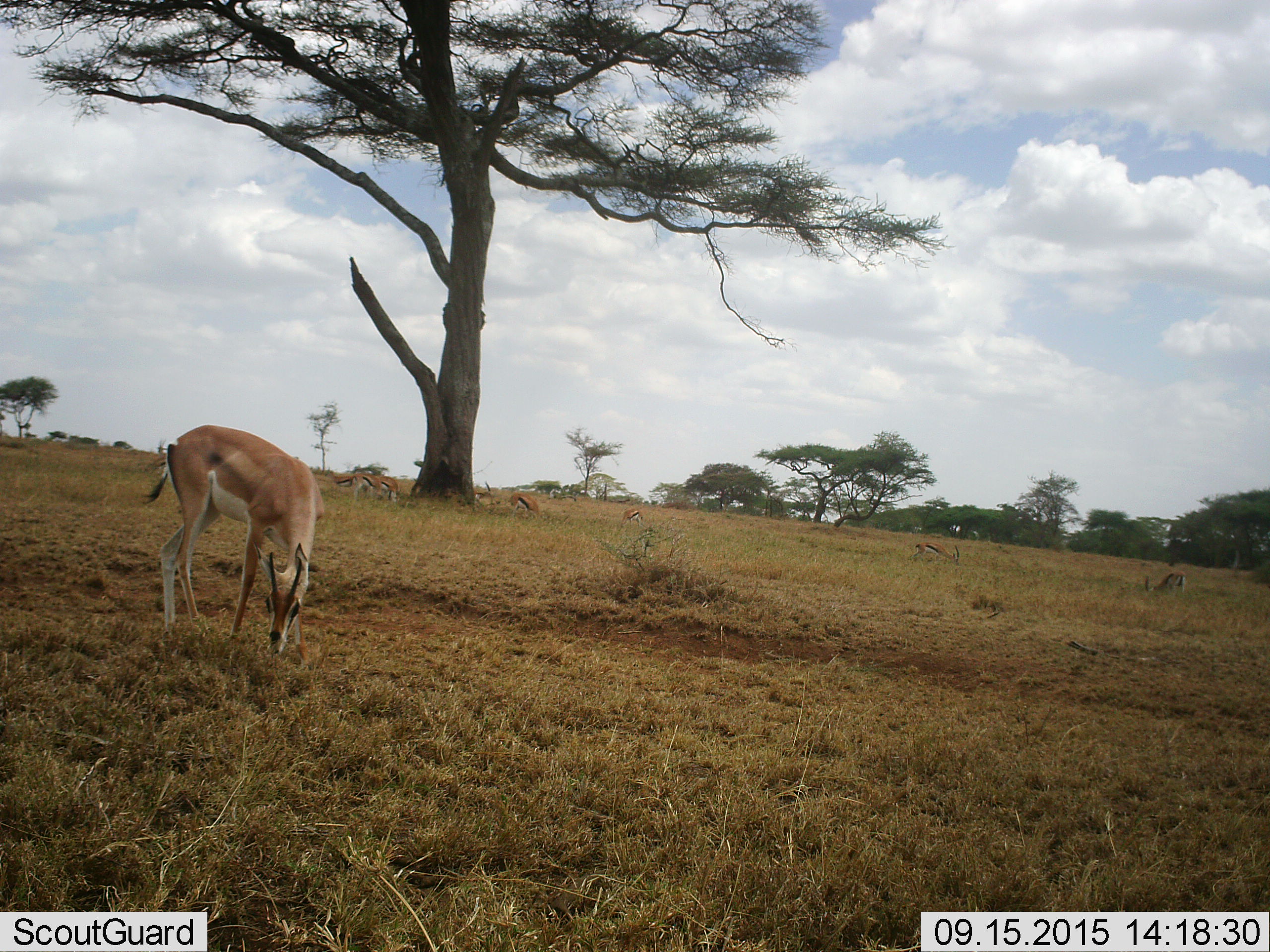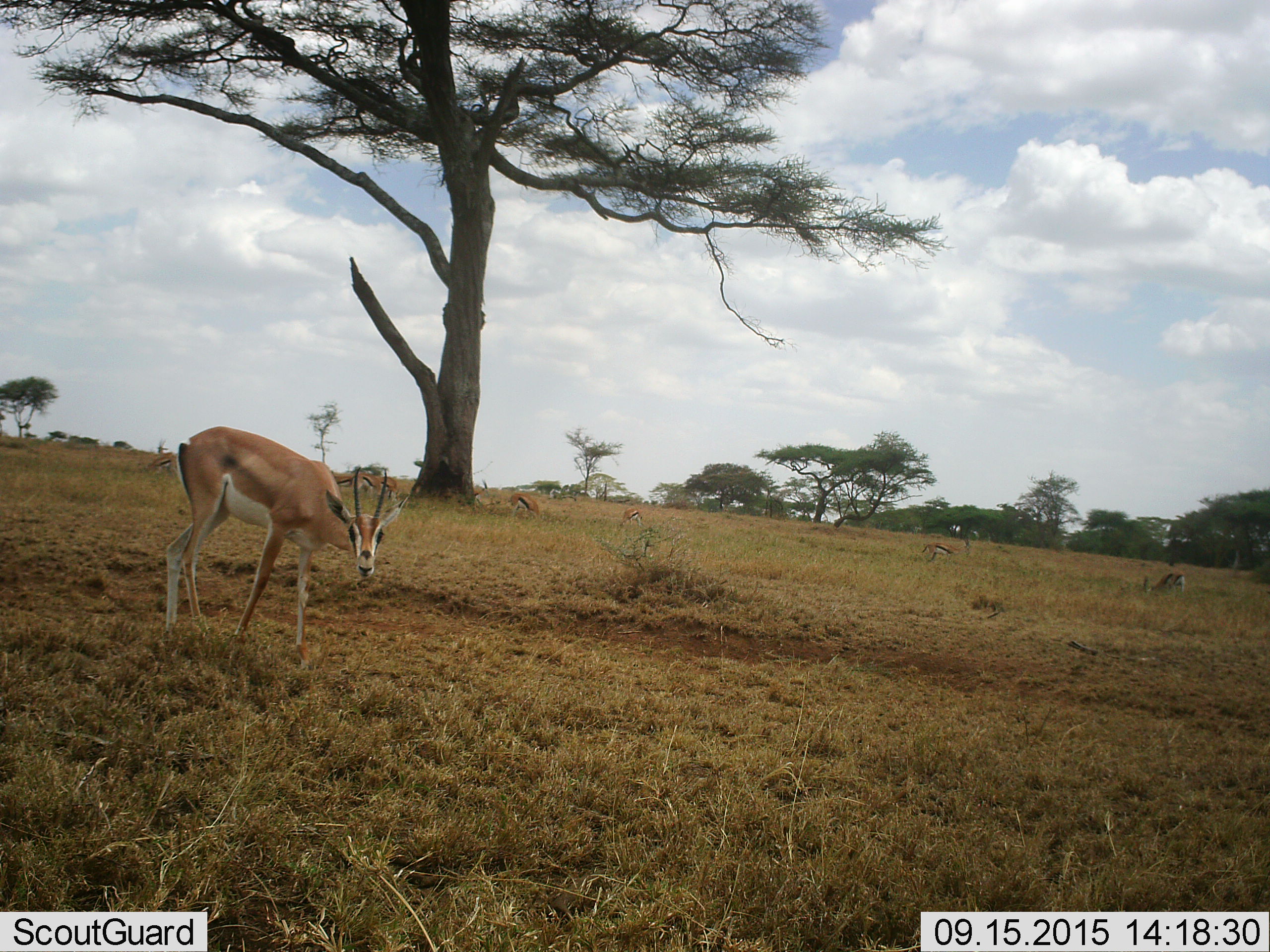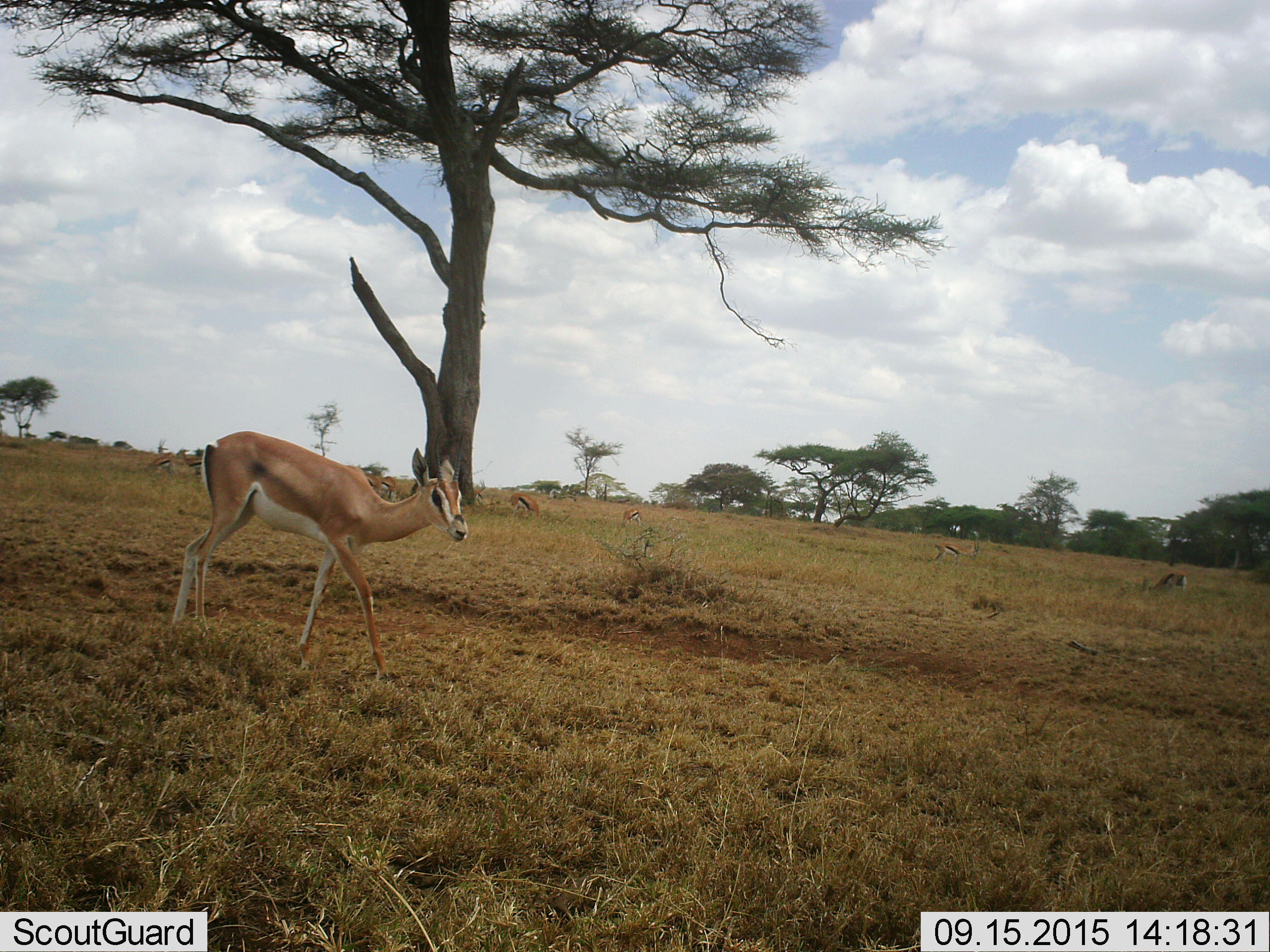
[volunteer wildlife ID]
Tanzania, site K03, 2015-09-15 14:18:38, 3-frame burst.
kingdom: Animalia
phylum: Chordata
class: Mammalia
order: Artiodactyla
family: Bovidae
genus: Nanger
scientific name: Nanger granti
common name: grant's gazelle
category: gazellegrants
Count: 1.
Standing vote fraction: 29%.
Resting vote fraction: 0%.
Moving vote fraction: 43%.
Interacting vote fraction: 0%.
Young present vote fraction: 0%.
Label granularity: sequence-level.